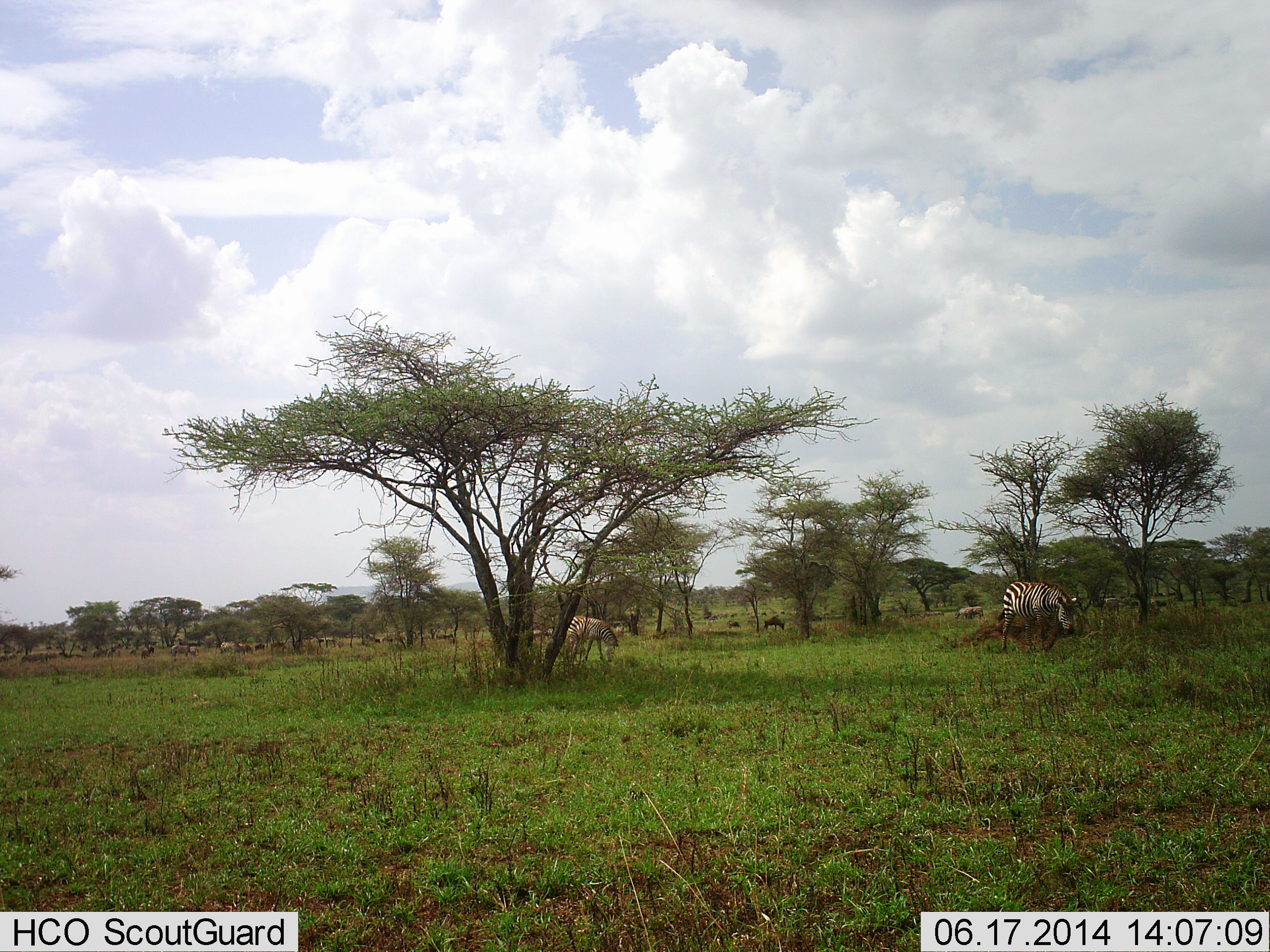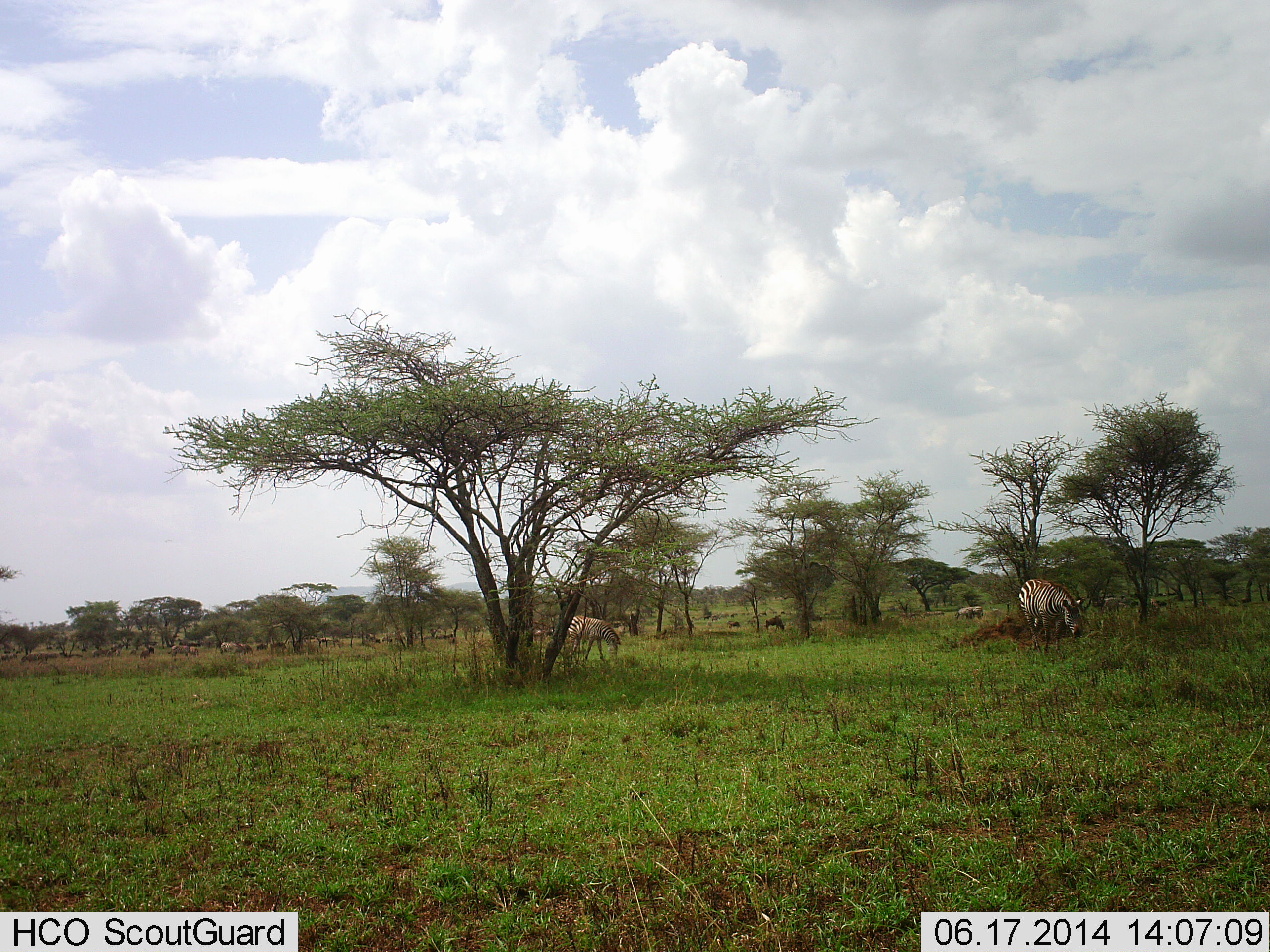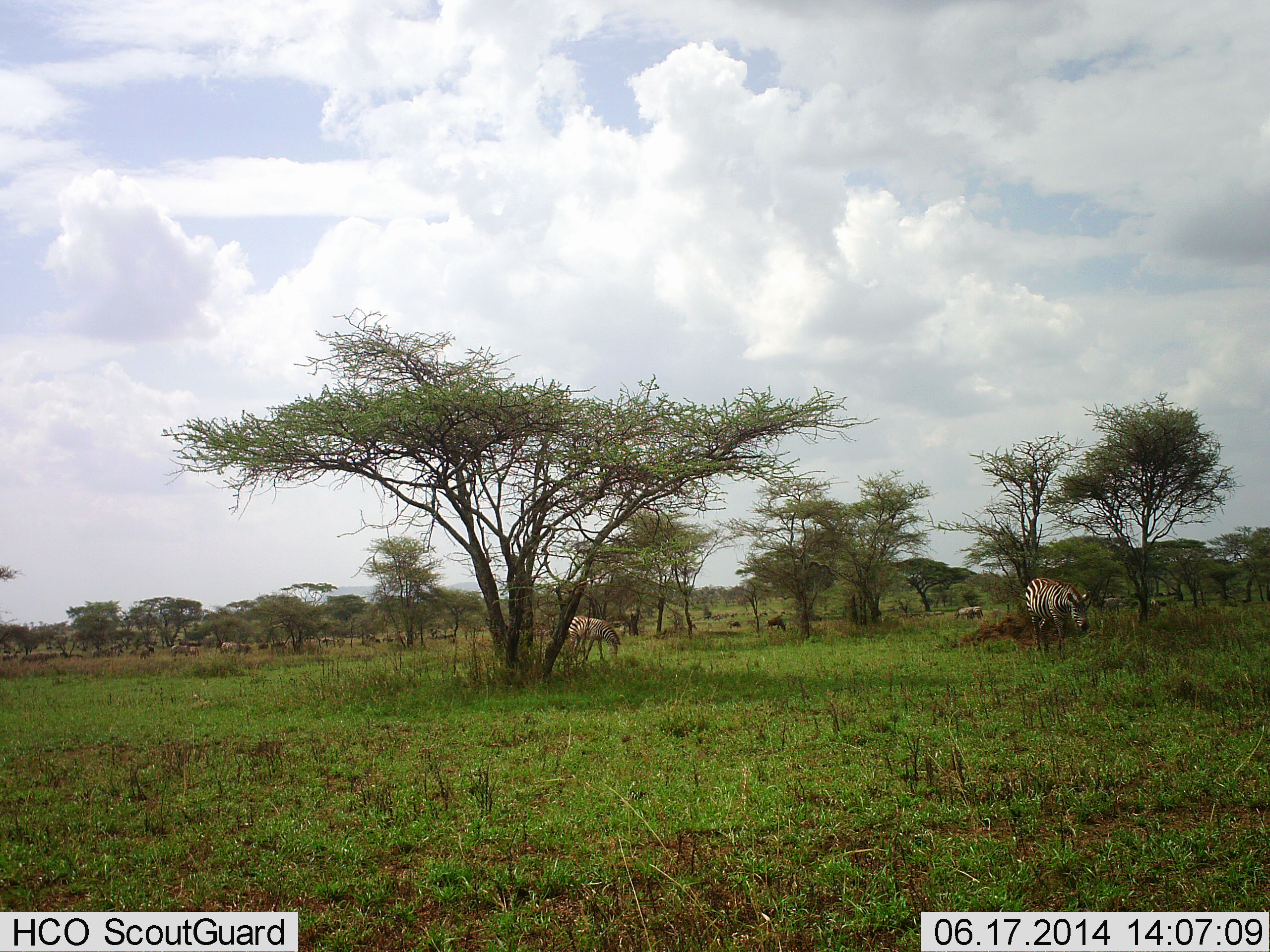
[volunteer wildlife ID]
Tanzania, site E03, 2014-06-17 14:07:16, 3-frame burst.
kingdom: Animalia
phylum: Chordata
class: Mammalia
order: Perissodactyla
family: Equidae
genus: Equus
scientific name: Equus quagga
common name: plains zebra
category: zebra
Zebra (plains zebra) (Equus quagga), count 3. Behavior (volunteer vote fractions): standing 22%, resting 0%, moving 28%, interacting 0%. Young present (vote fraction): 0%. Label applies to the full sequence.